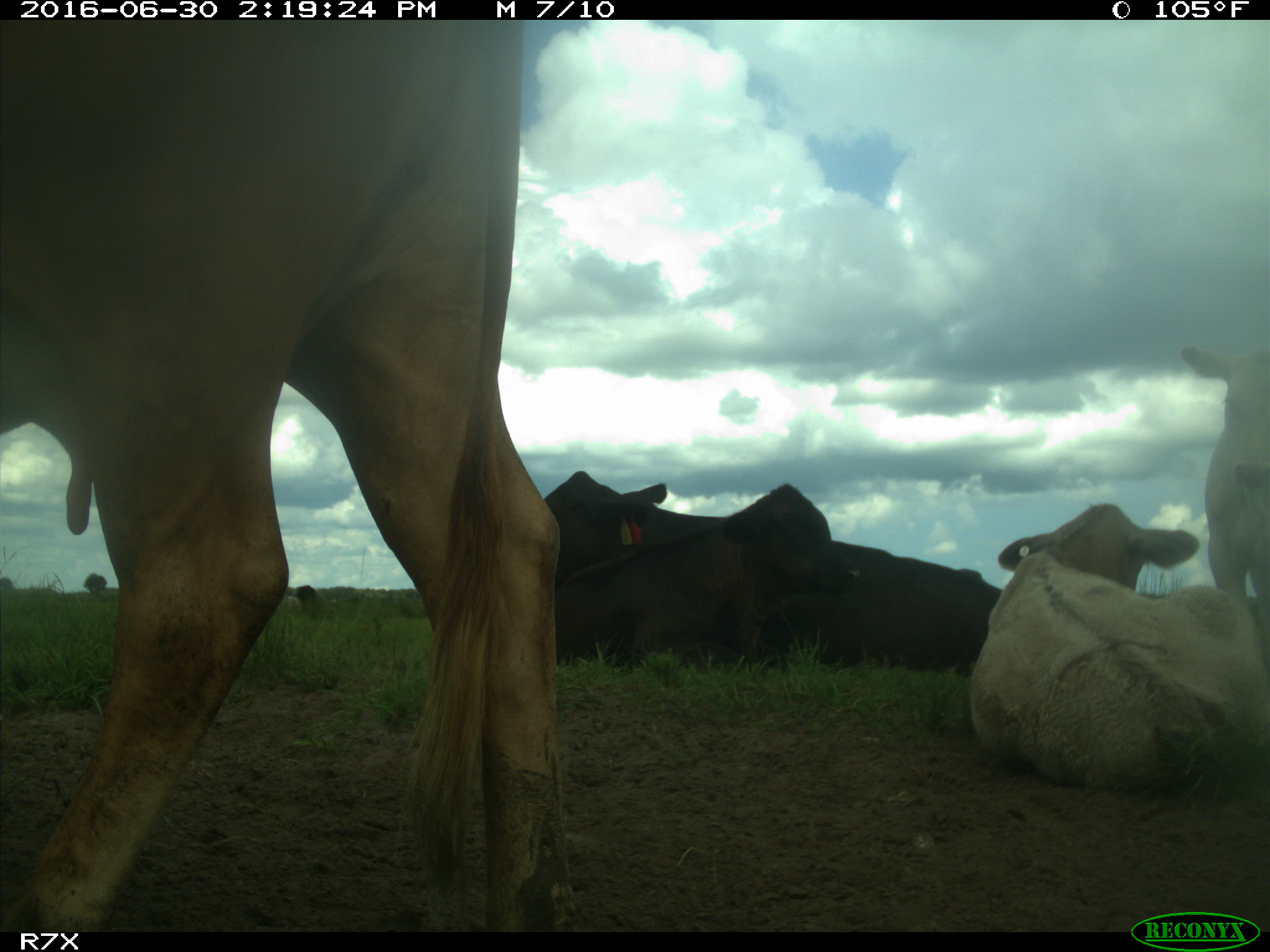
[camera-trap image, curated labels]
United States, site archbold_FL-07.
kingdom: Animalia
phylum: Chordata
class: Mammalia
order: Artiodactyla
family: Bovidae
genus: Bos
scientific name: Bos taurus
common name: domestic cow